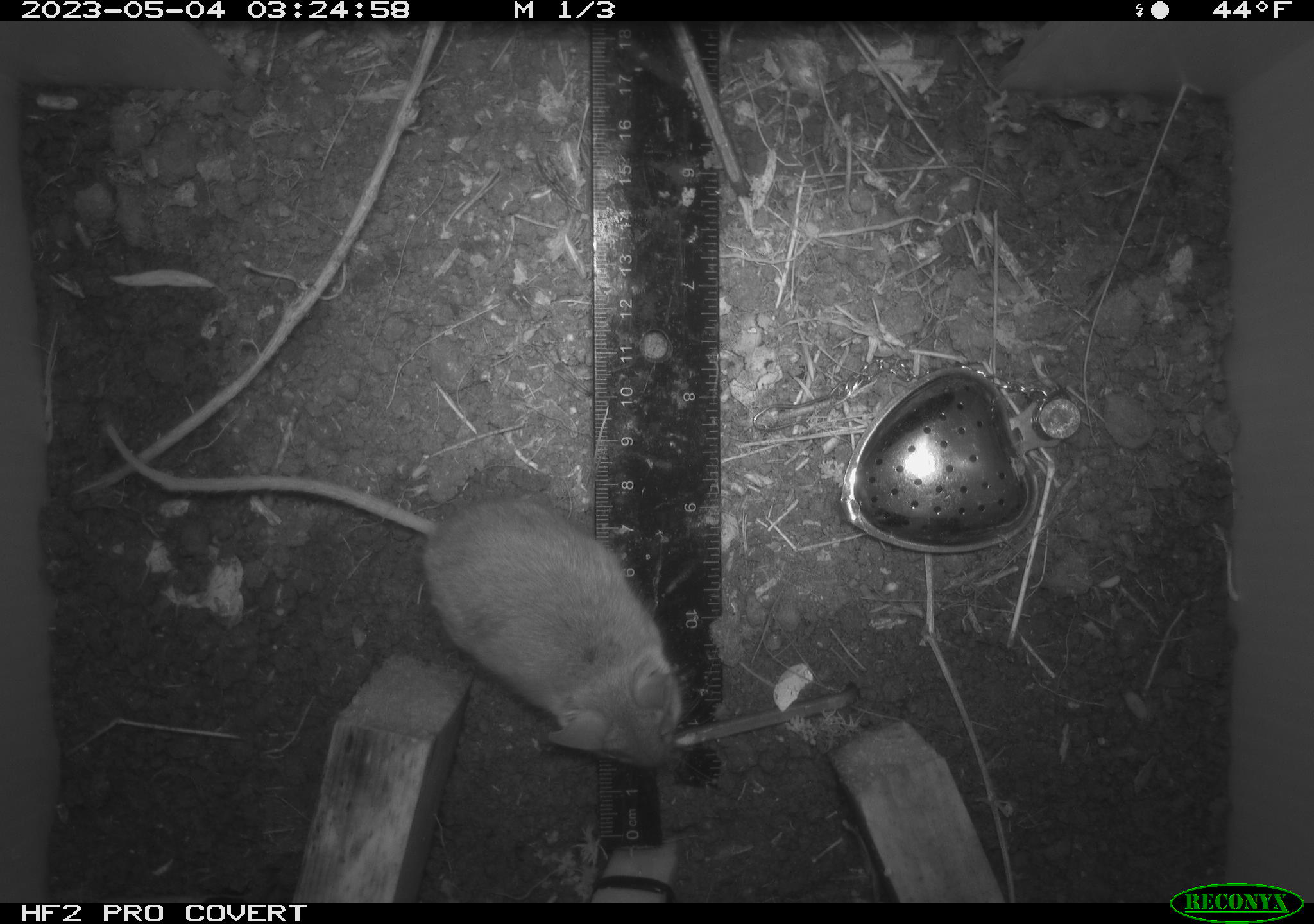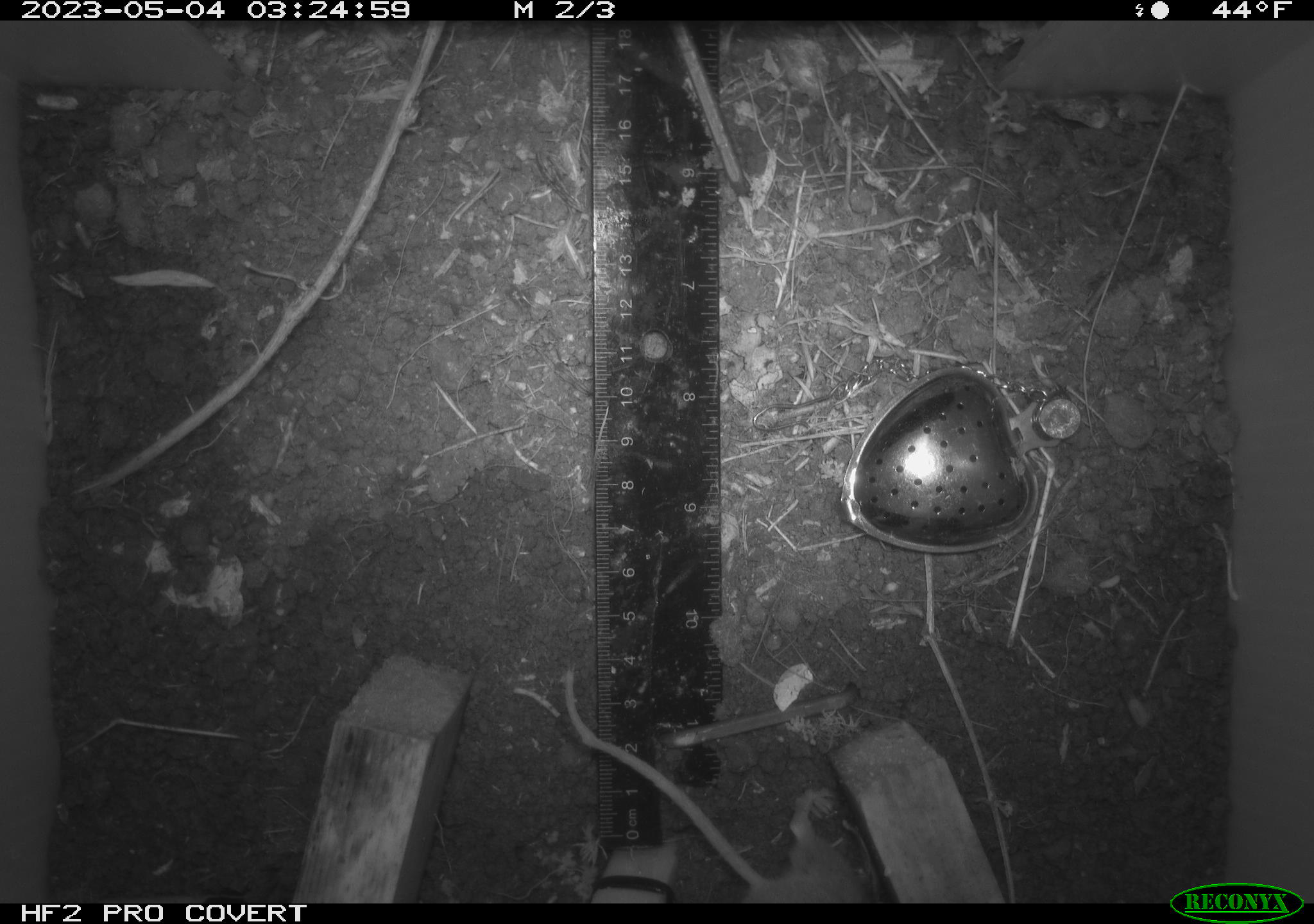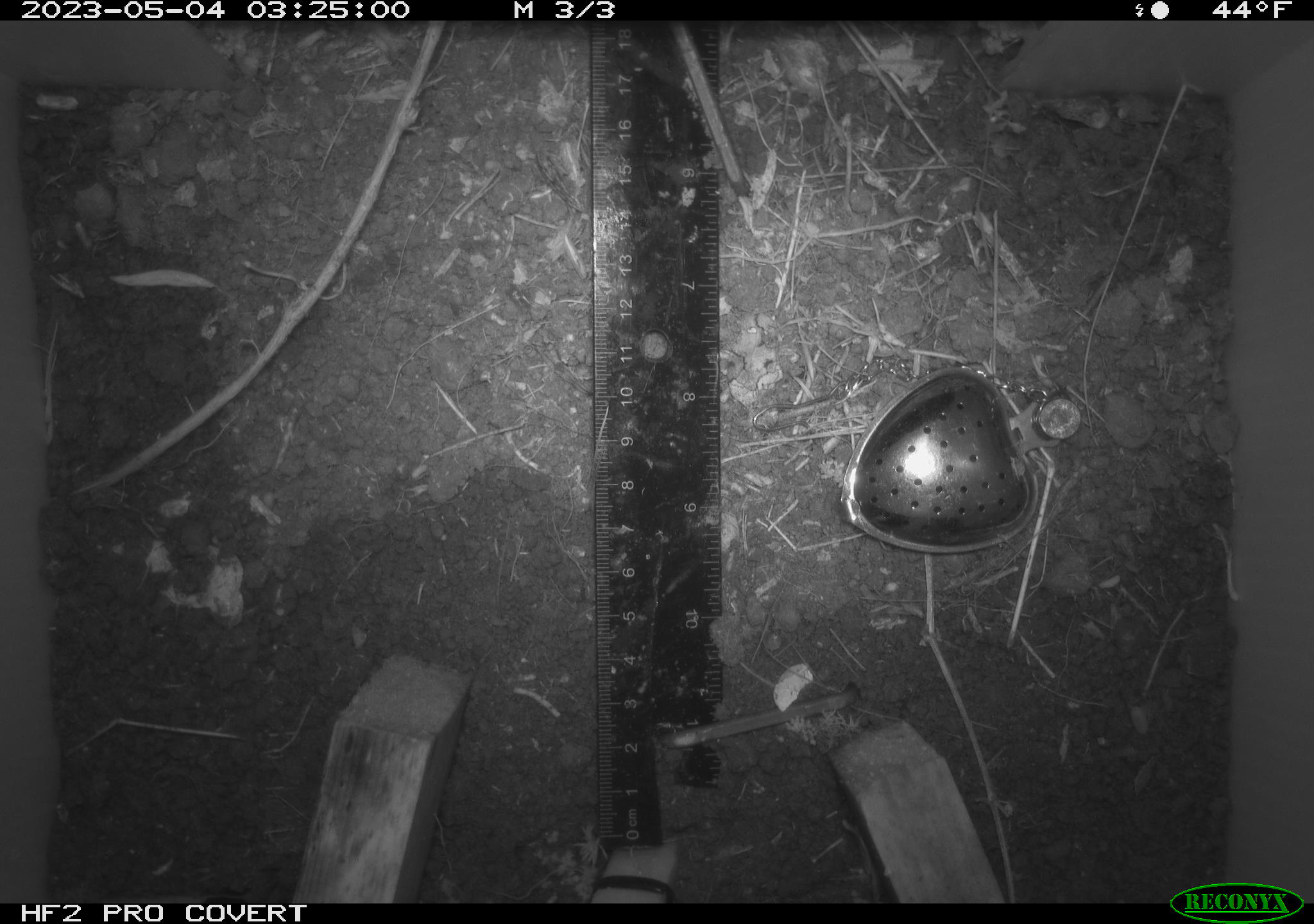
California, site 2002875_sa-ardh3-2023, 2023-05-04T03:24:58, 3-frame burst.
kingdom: Animalia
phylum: Chordata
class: Mammalia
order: Rodentia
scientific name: Rodentia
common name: mouse species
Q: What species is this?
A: Mouse species (Rodentia).